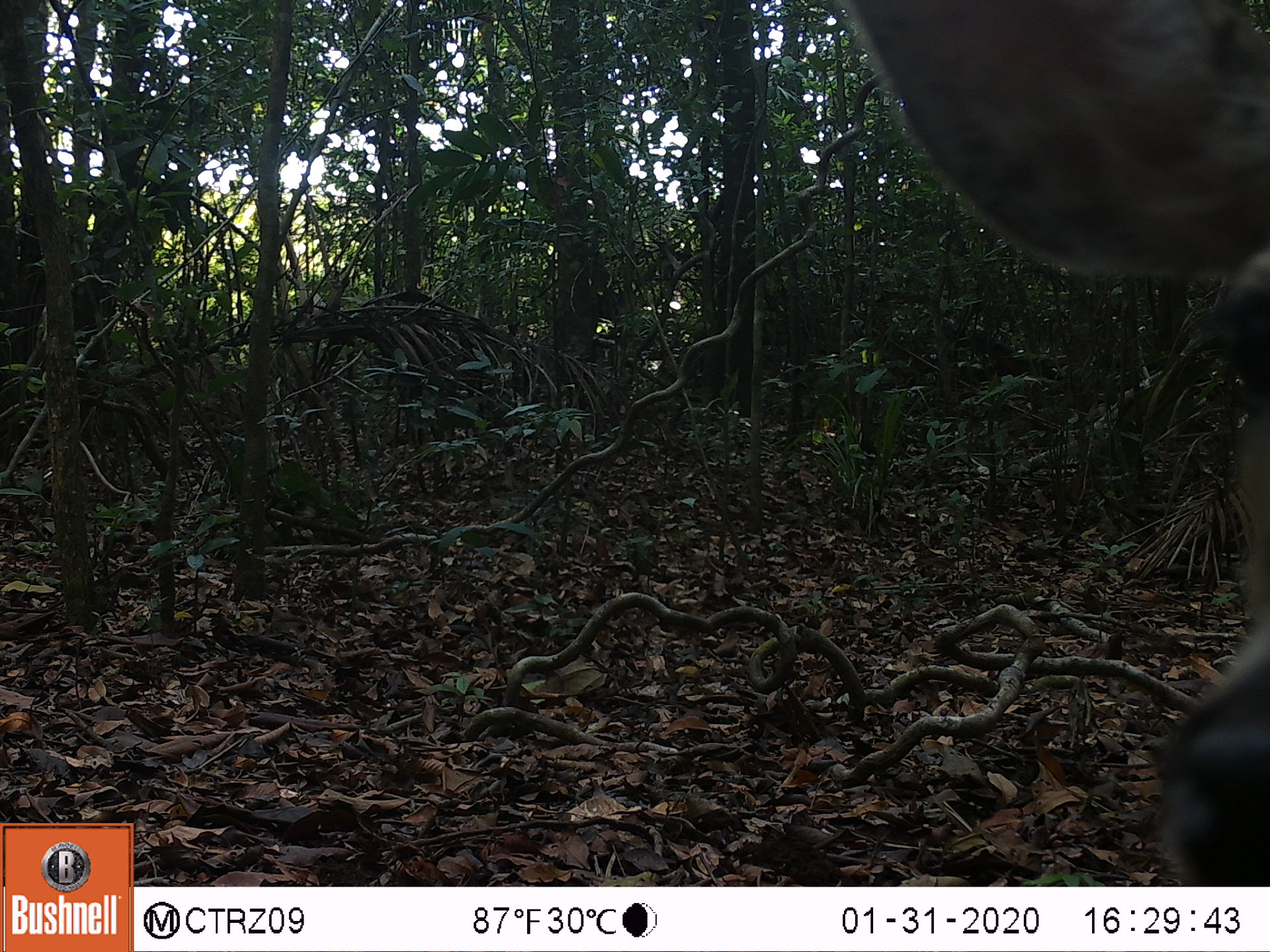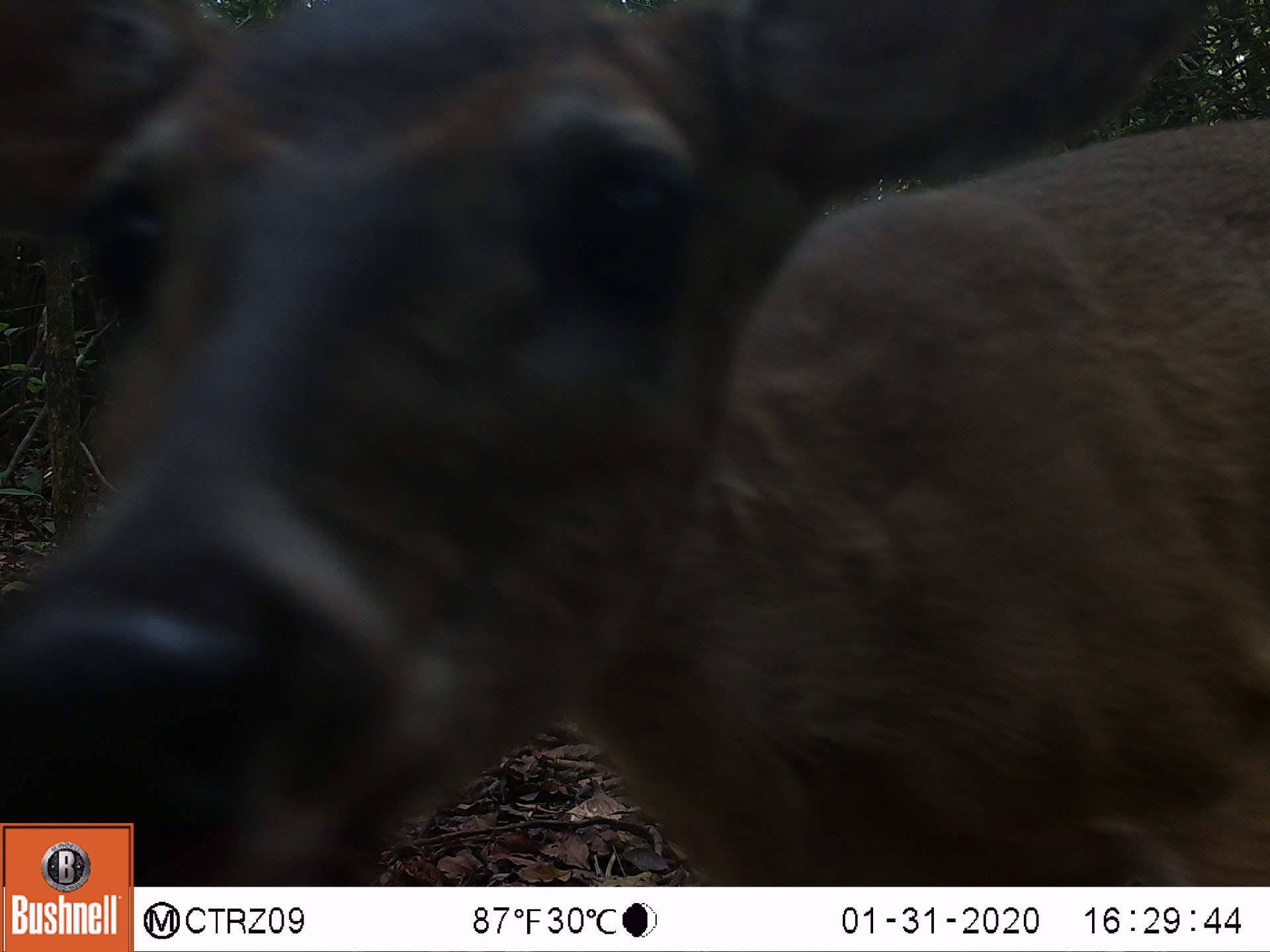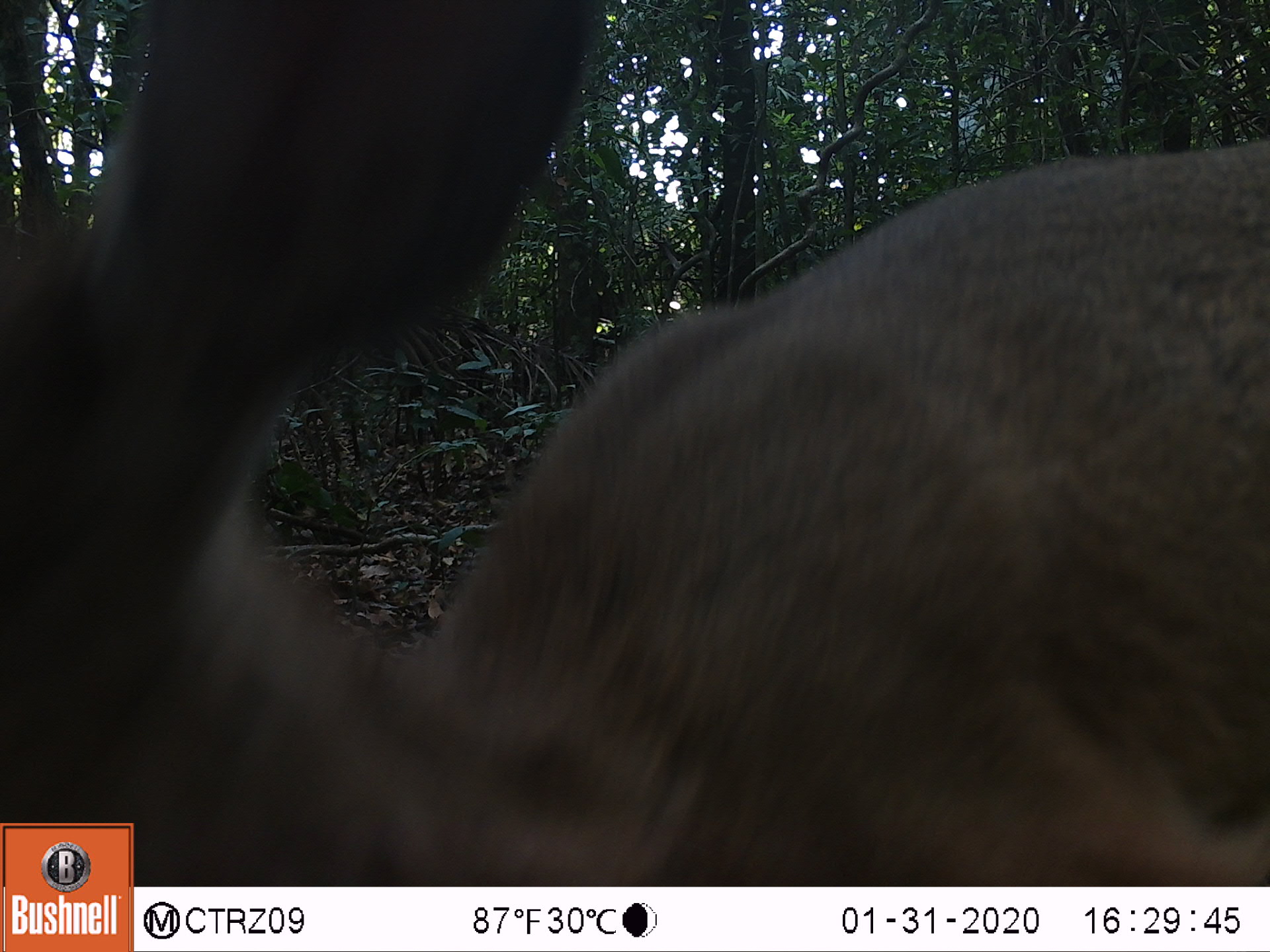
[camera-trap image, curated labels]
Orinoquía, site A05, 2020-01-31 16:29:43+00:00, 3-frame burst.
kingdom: Animalia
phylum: Chordata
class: Mammalia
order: Artiodactyla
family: Cervidae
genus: Odocoileus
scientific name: Odocoileus virginianus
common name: white-tailed deer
White-tailed deer (Odocoileus virginianus).